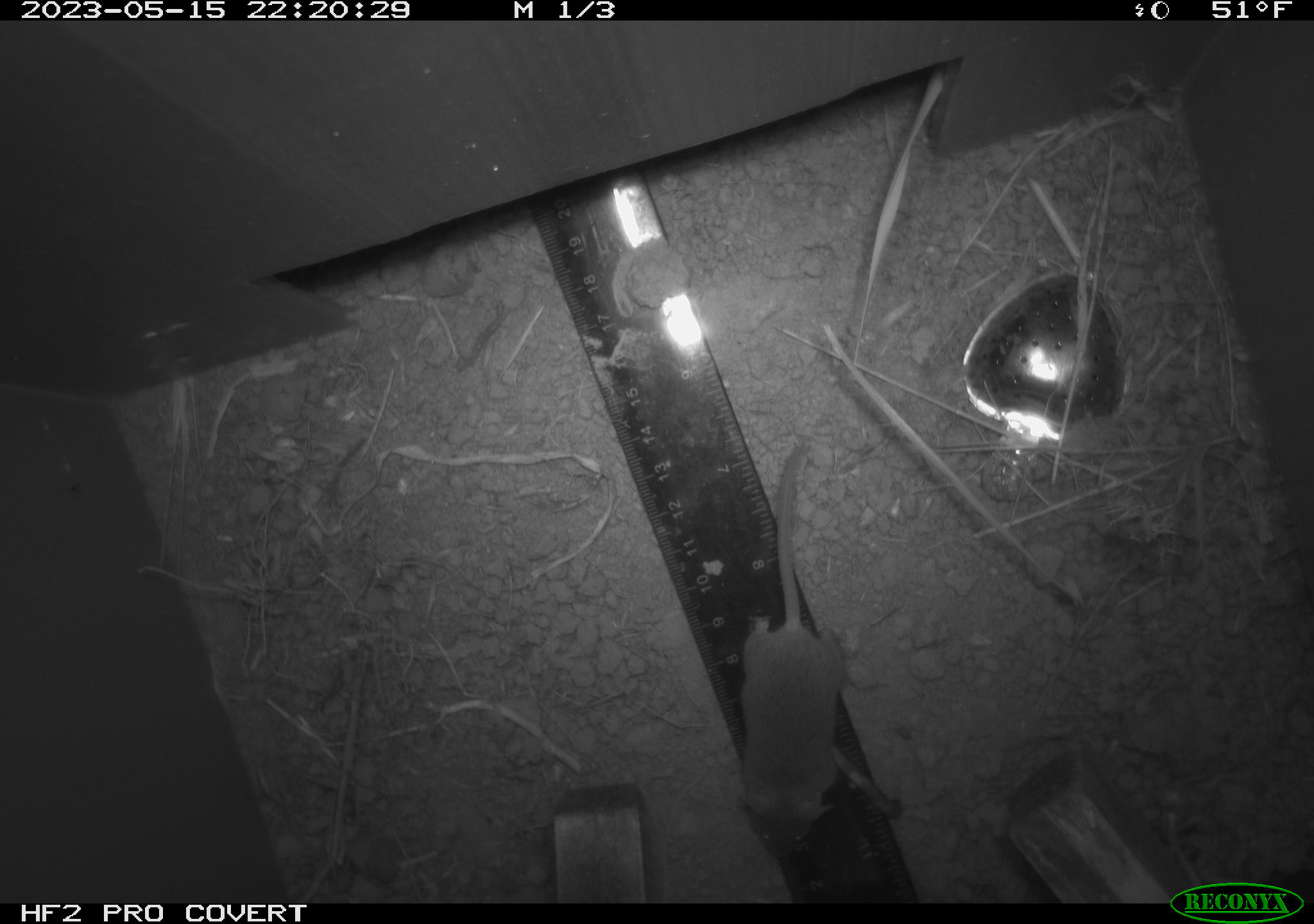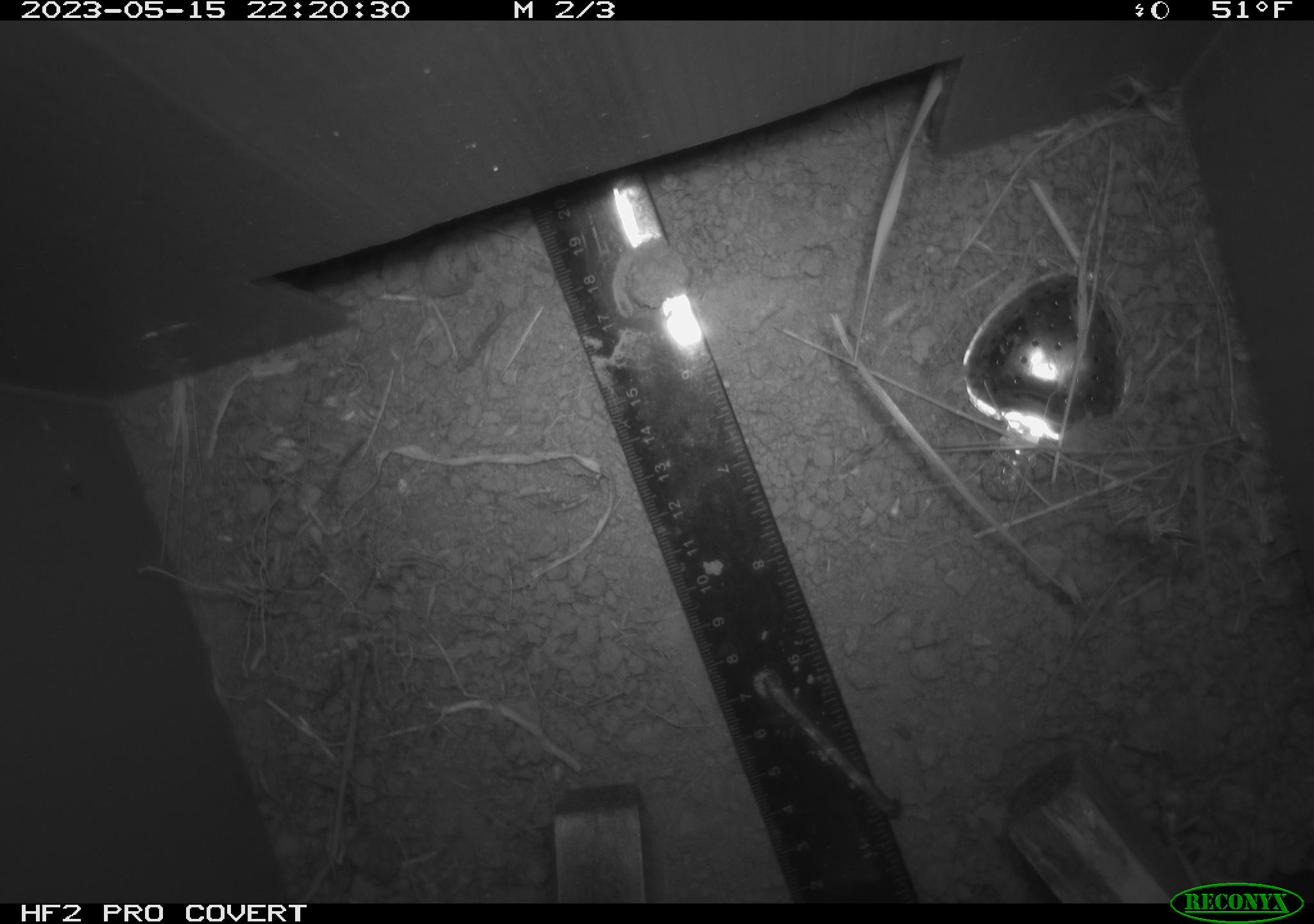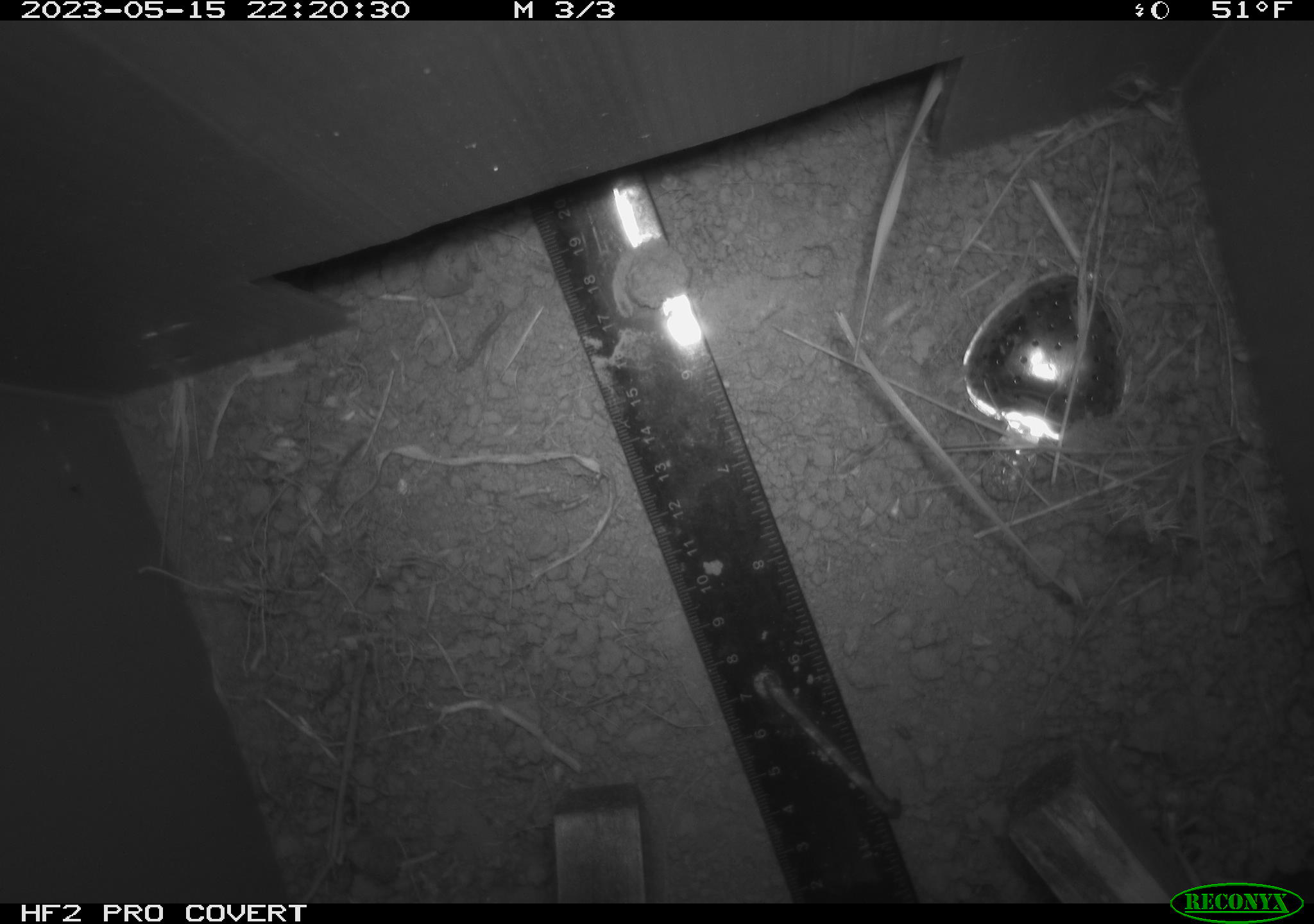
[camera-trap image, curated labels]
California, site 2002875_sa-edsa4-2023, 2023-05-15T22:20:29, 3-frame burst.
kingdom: Animalia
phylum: Chordata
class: Mammalia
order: Rodentia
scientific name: Rodentia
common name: mouse species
Mouse species (Rodentia).